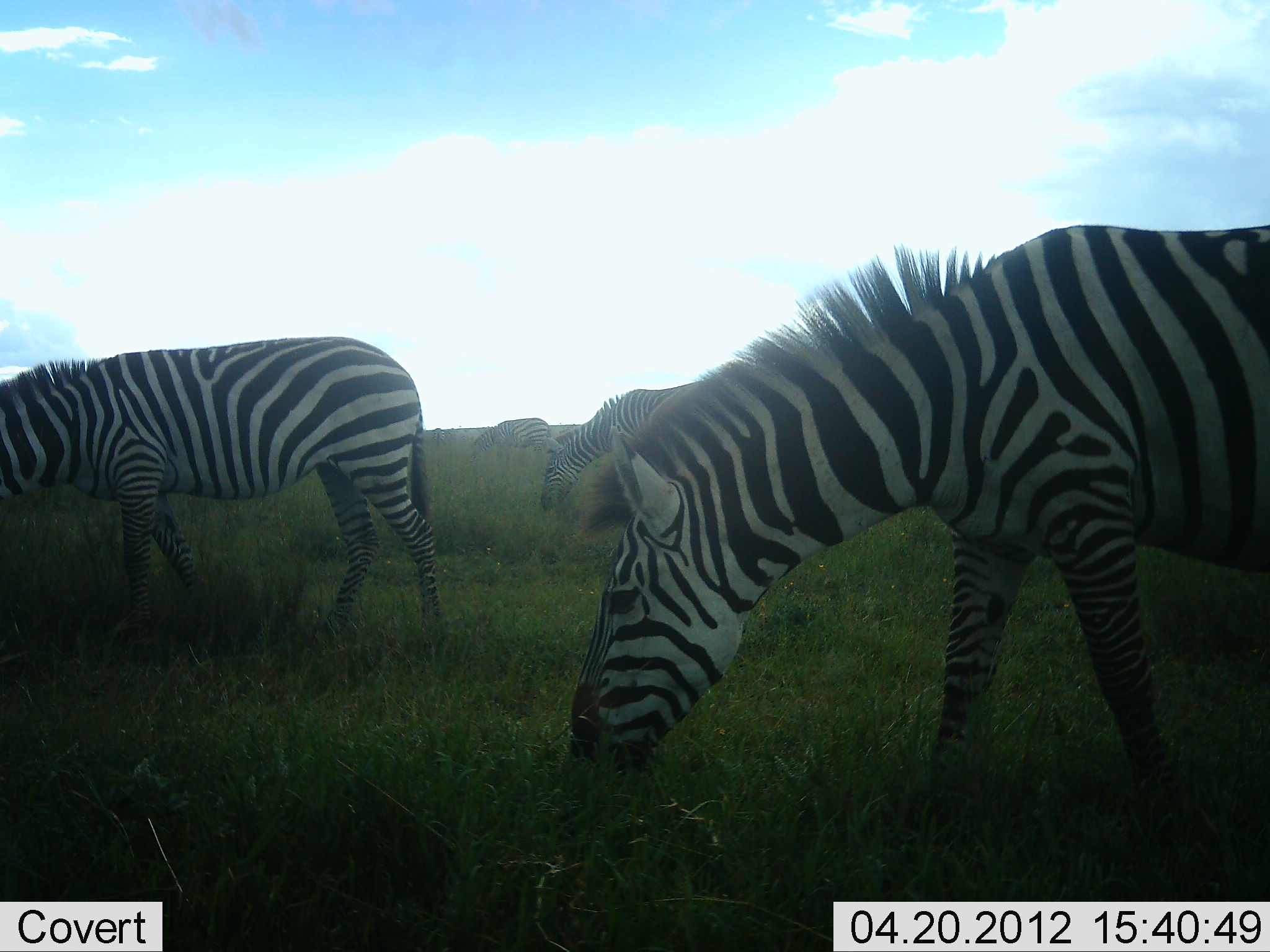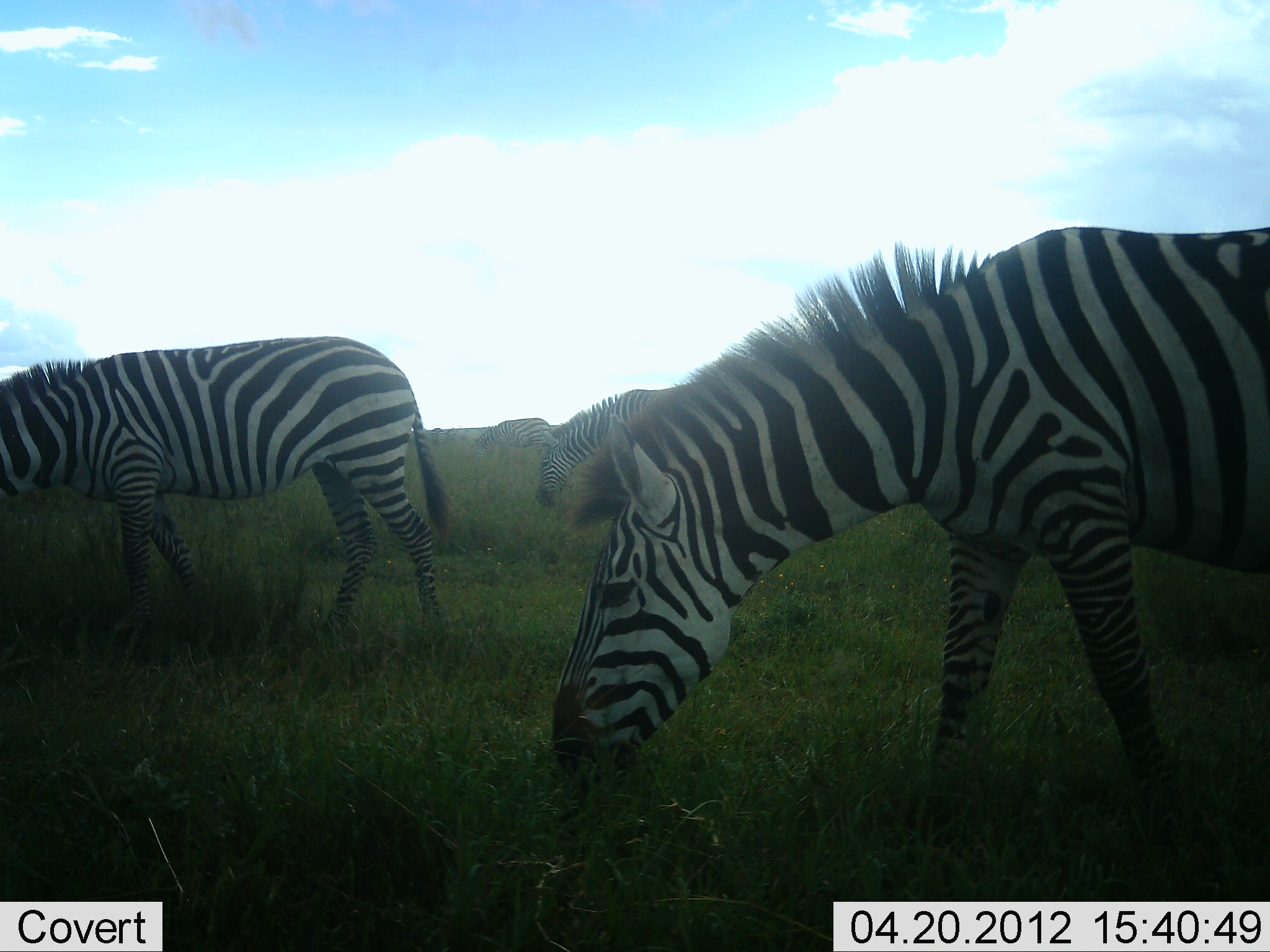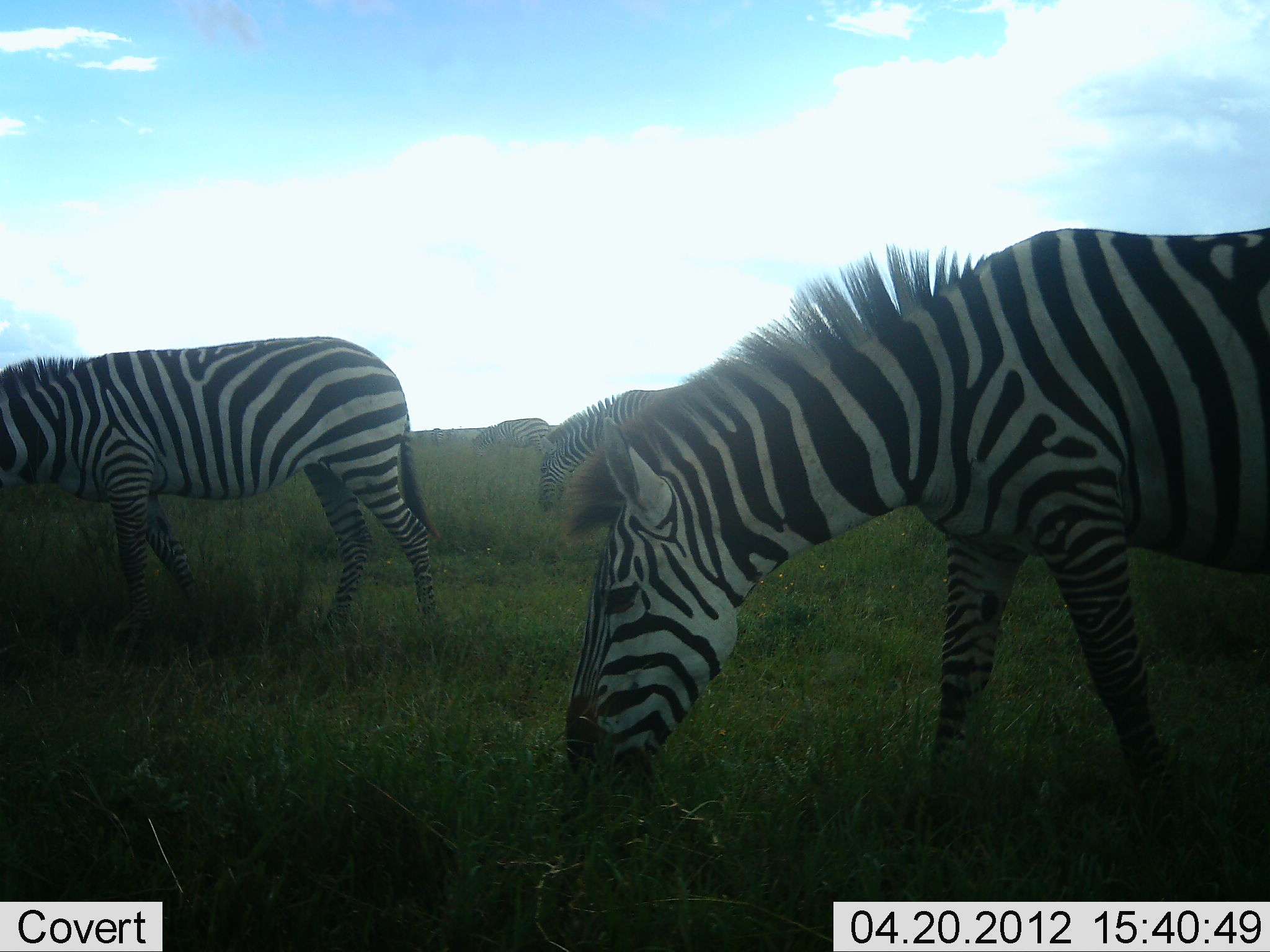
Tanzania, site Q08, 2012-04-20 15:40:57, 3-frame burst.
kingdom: Animalia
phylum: Chordata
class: Mammalia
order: Perissodactyla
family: Equidae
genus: Equus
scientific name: Equus quagga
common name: plains zebra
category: zebra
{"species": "zebra (plains zebra) (Equus quagga)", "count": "4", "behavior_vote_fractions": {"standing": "21%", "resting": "5%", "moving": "5%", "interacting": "0%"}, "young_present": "5%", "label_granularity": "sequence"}